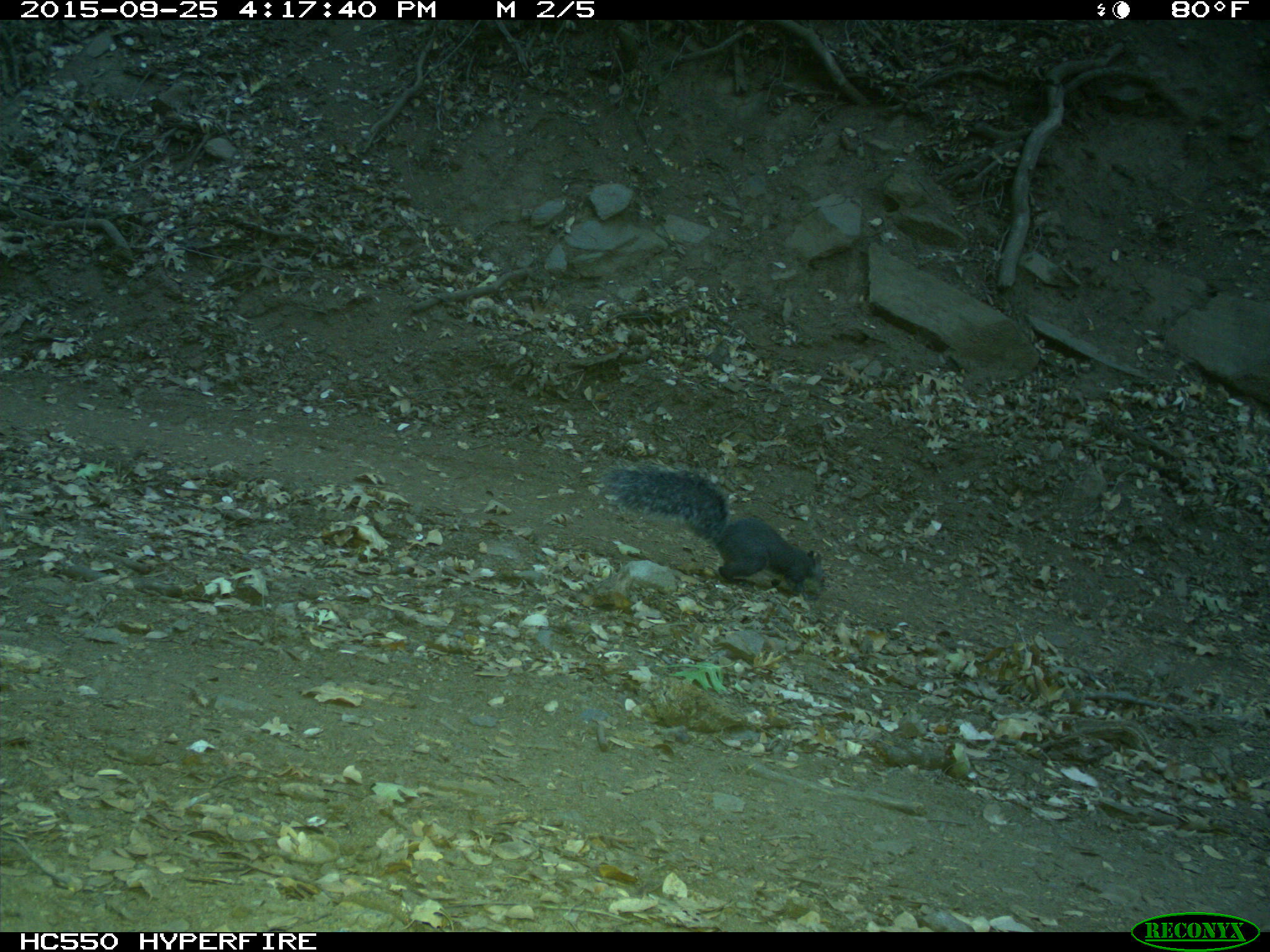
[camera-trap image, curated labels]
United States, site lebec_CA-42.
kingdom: Animalia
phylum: Chordata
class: Mammalia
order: Rodentia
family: Sciuridae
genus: Sciurus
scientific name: Sciurus carolinensis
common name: eastern gray squirrel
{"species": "Sciurus carolinensis (eastern gray squirrel)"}